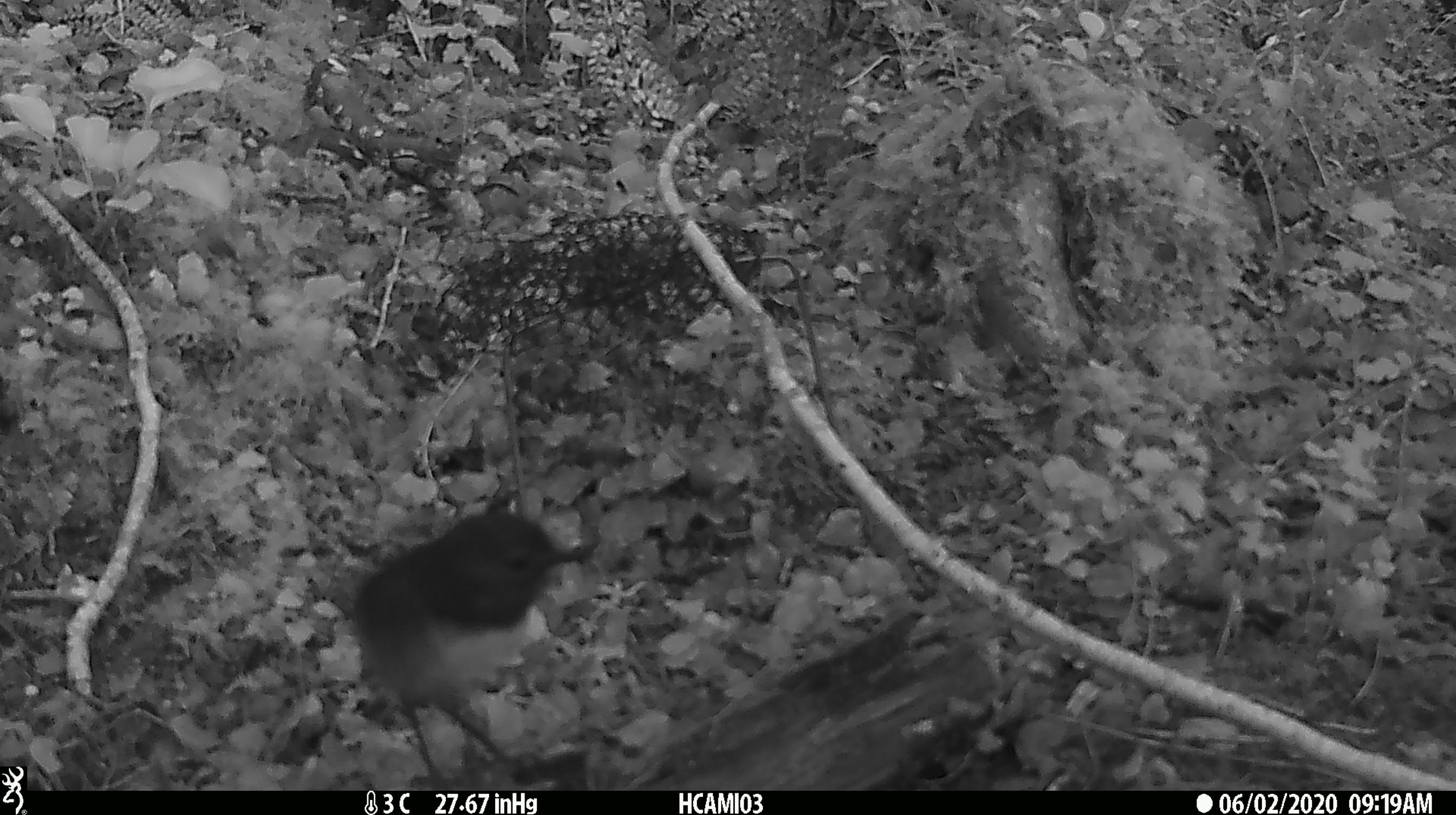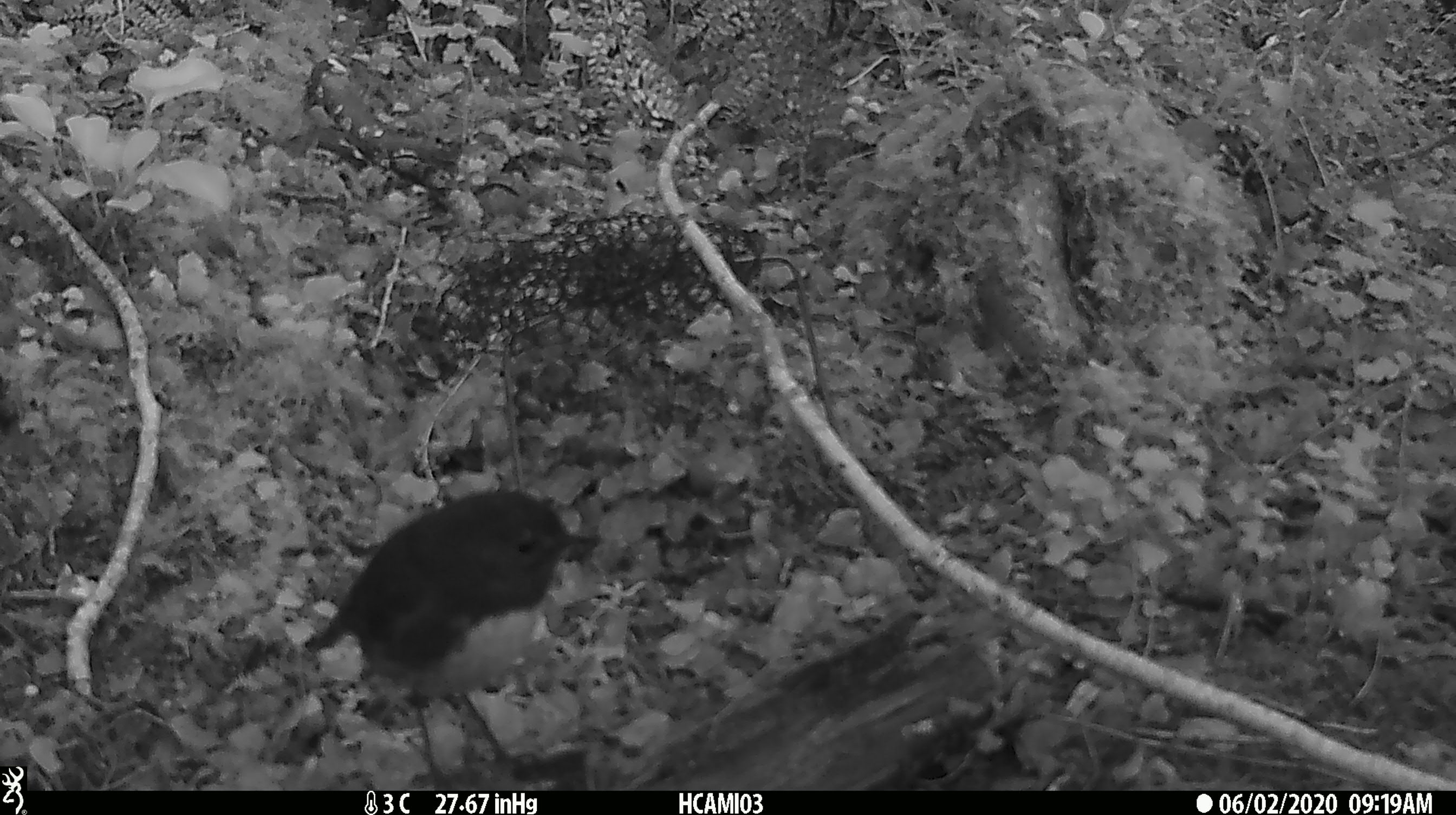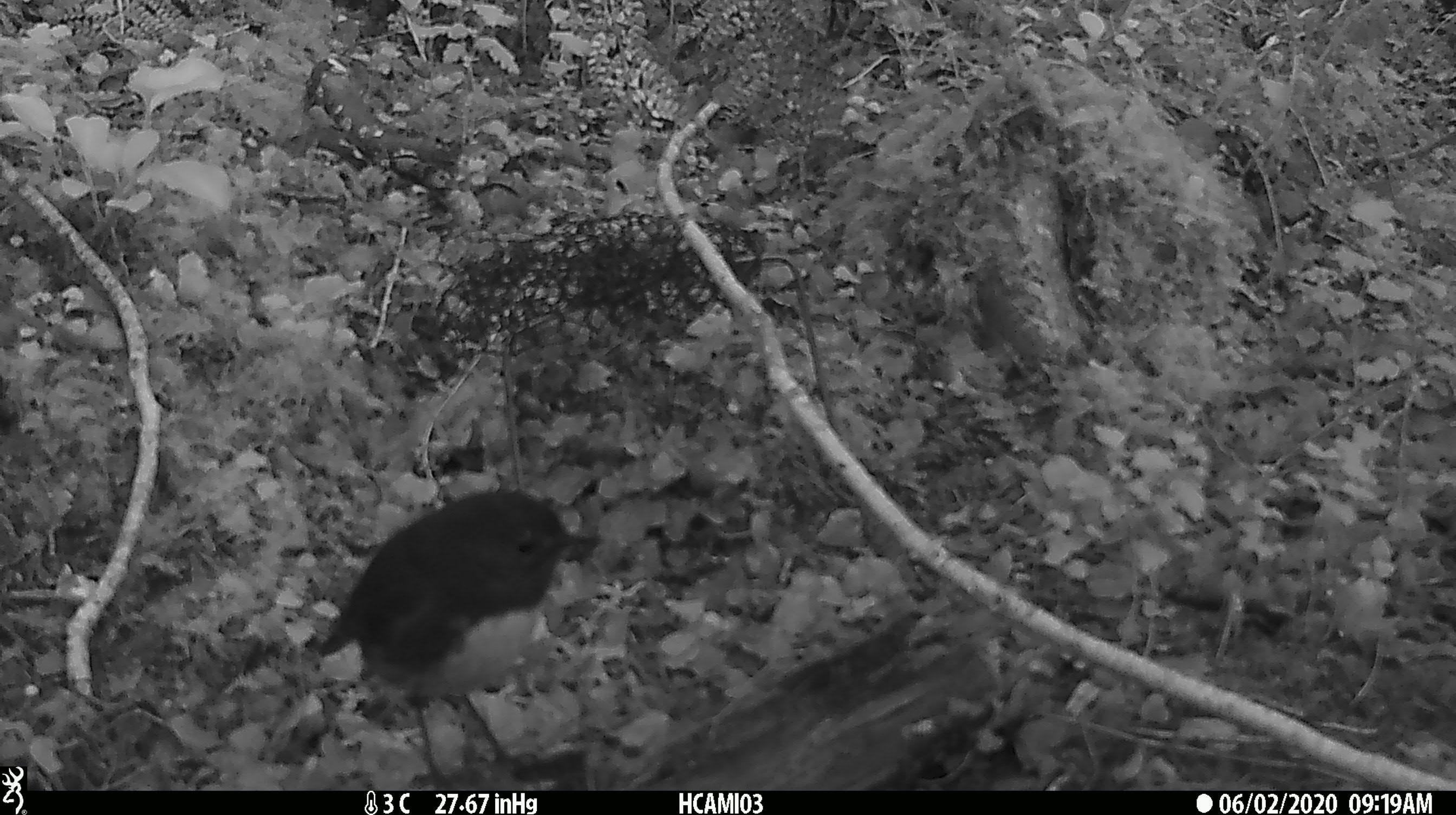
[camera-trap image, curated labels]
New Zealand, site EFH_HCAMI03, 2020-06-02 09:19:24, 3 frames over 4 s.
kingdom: Animalia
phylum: Chordata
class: Aves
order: Passeriformes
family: Petroicidae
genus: Petroica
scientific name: Petroica australis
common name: new zealand robin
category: robin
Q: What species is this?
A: Robin (new zealand robin) (Petroica australis).